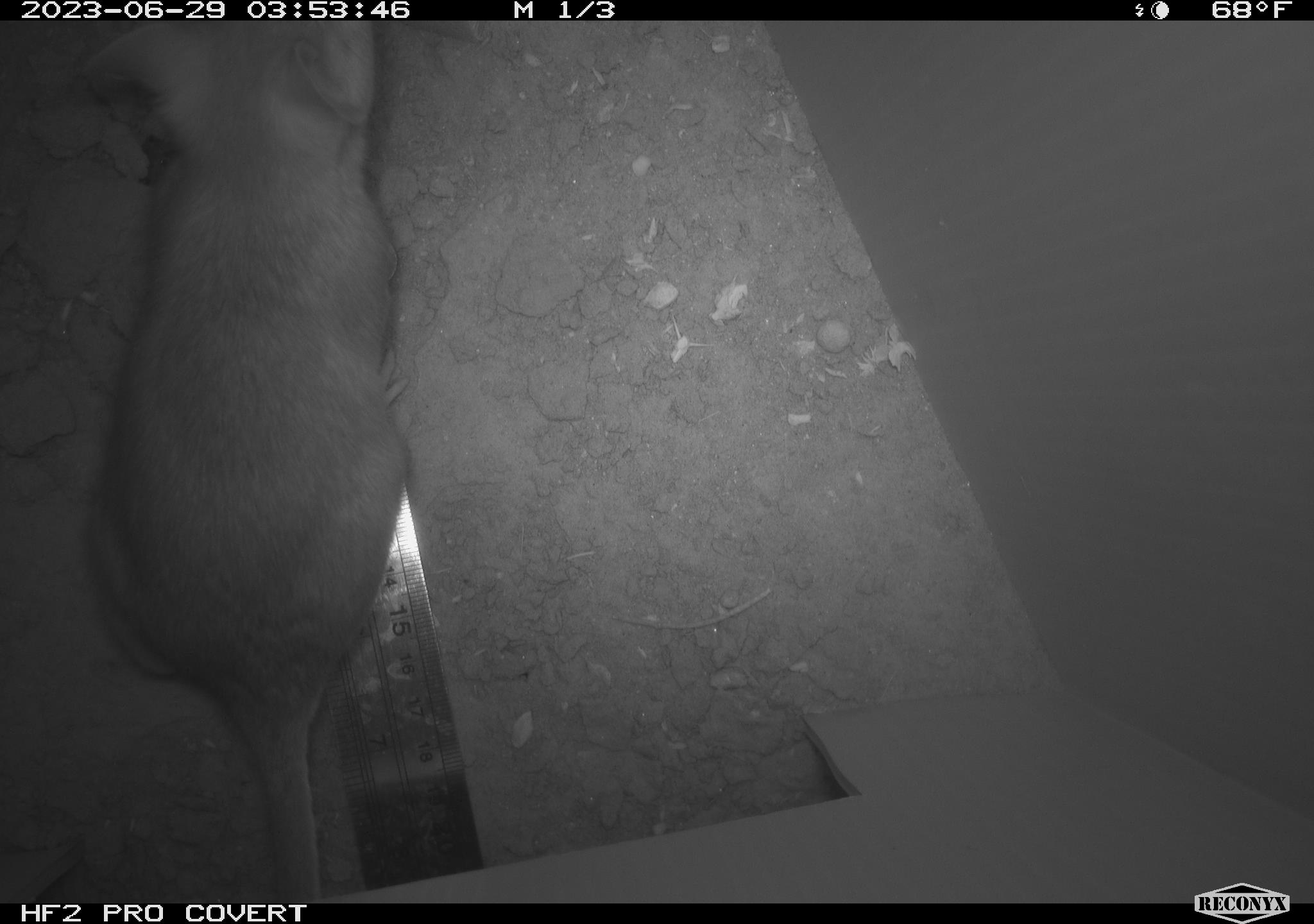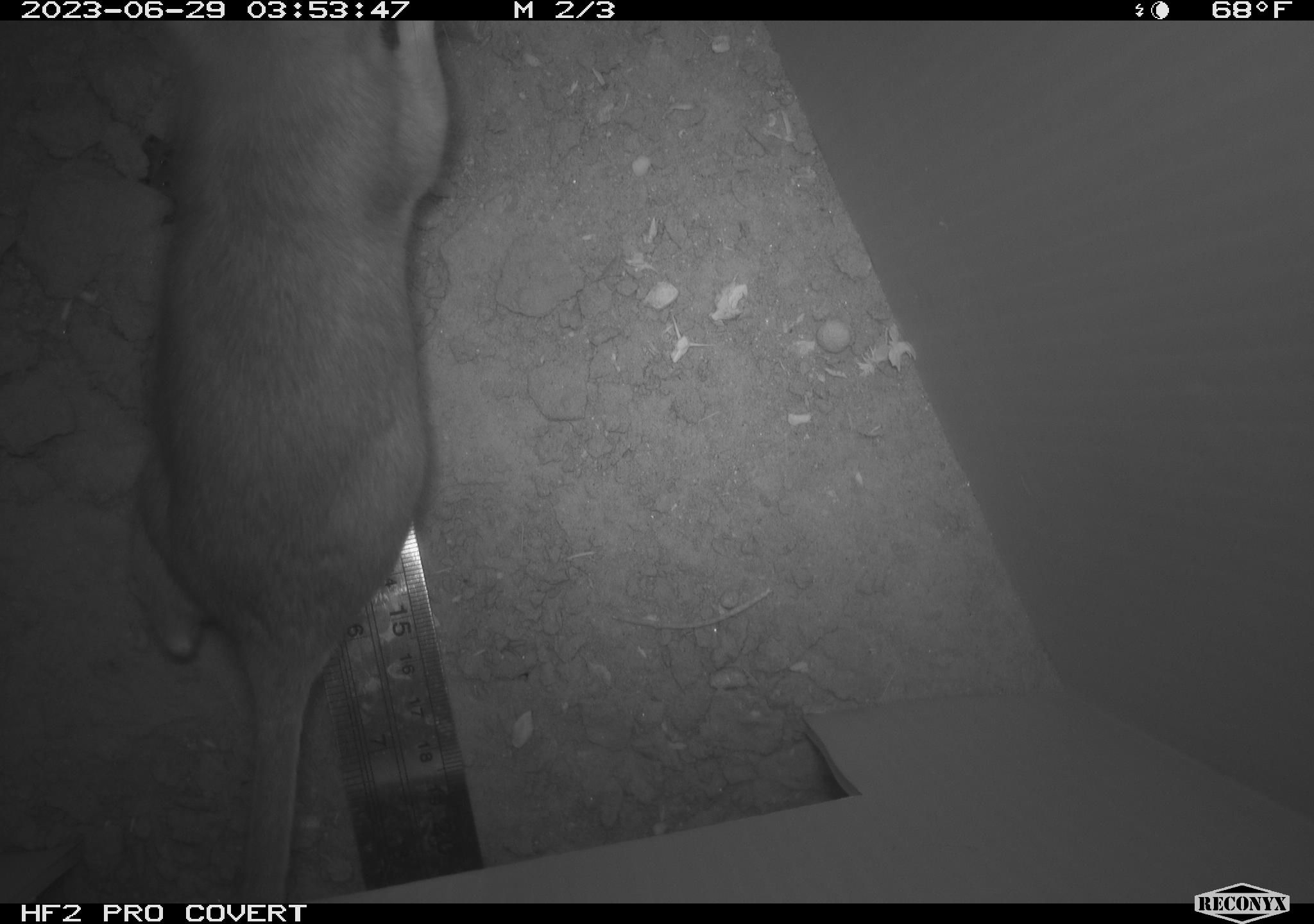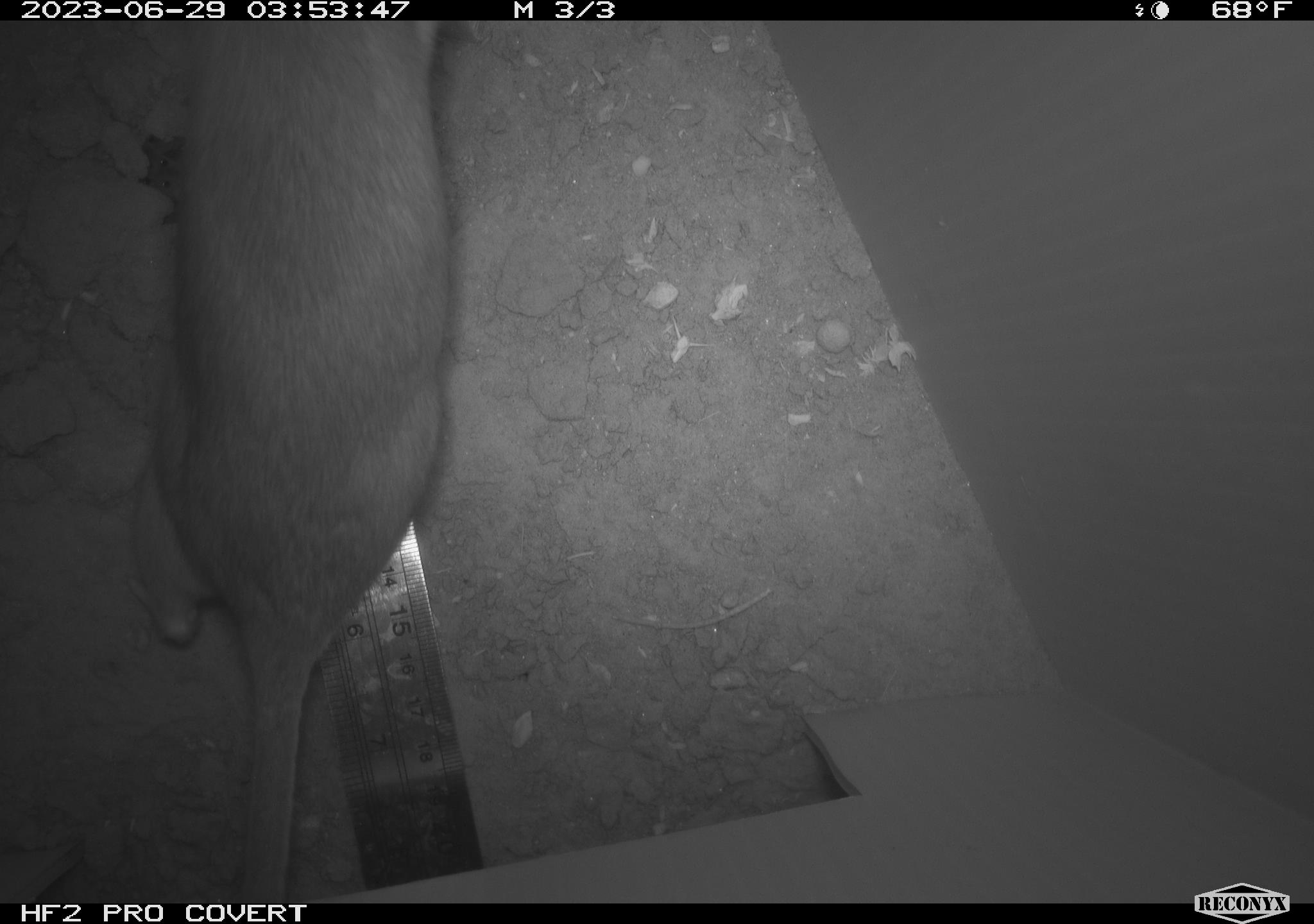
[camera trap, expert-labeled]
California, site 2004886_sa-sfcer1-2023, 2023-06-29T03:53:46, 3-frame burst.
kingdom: Animalia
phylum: Chordata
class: Mammalia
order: Rodentia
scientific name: Rodentia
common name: mouse species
Mouse species (Rodentia).